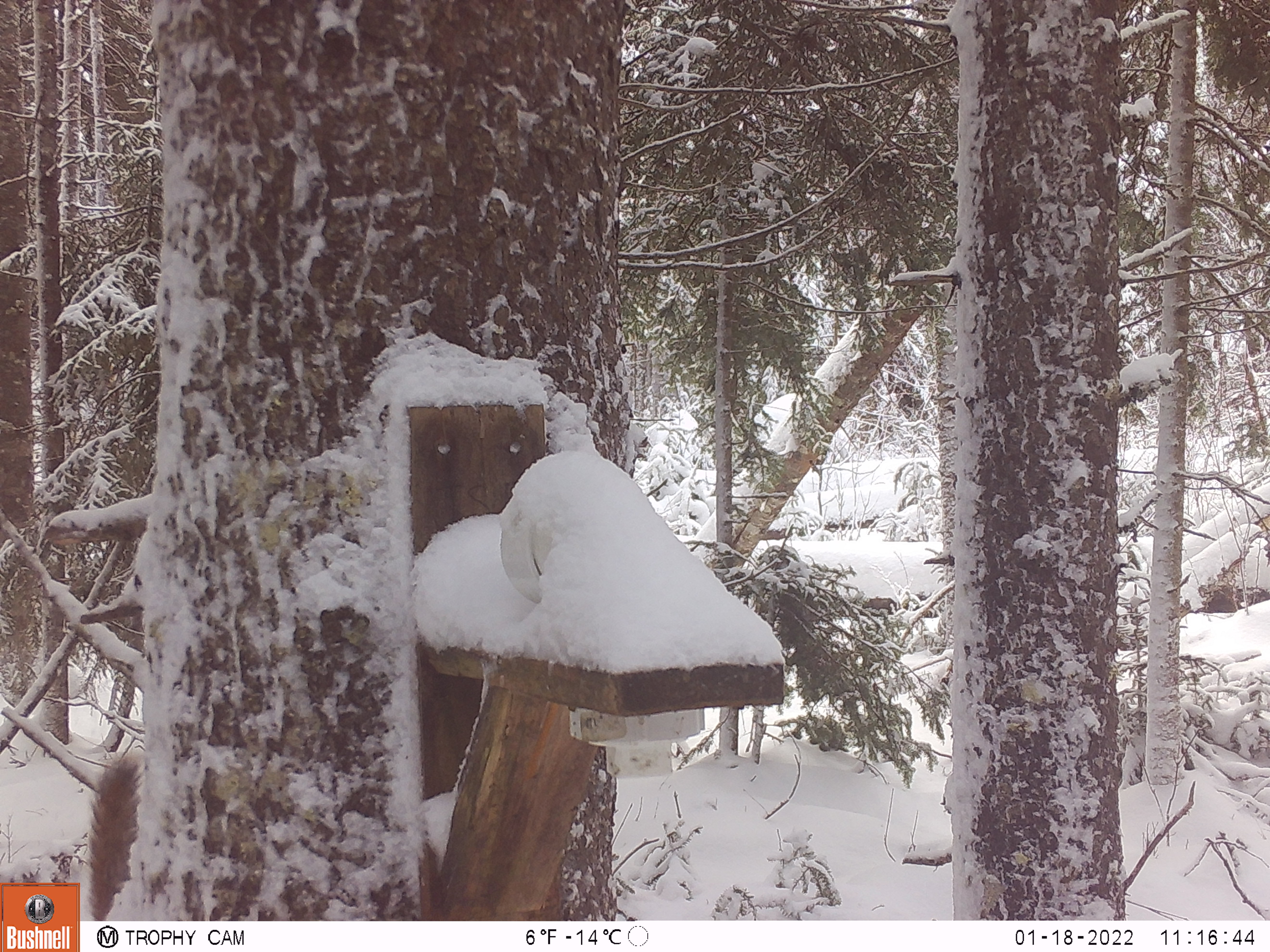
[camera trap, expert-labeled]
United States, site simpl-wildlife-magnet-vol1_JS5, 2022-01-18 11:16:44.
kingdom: Animalia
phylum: Chordata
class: Mammalia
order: Rodentia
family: Sciuridae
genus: Tamiasciurus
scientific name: Tamiasciurus hudsonicus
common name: red squirrel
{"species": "red squirrel (Tamiasciurus hudsonicus)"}